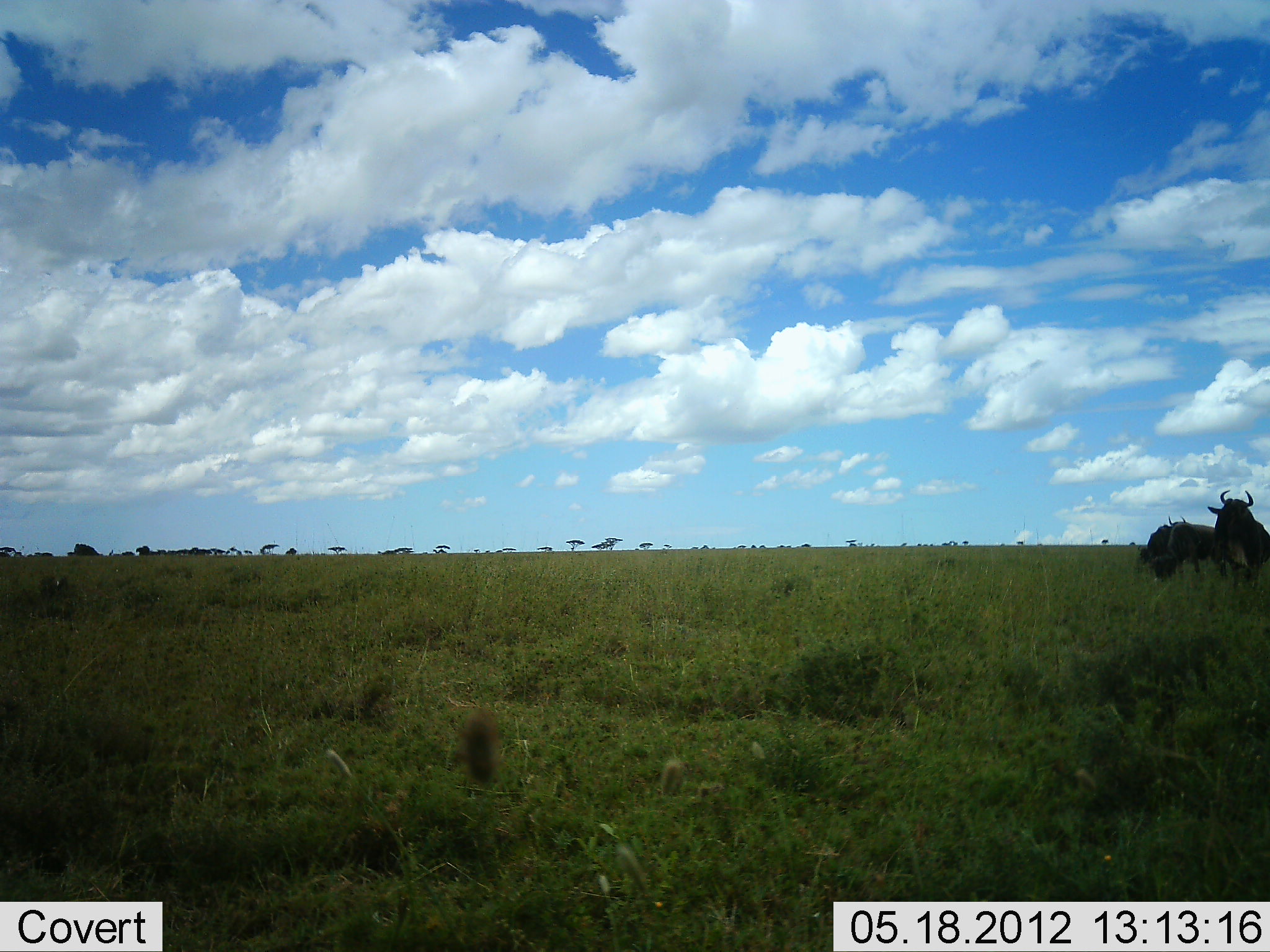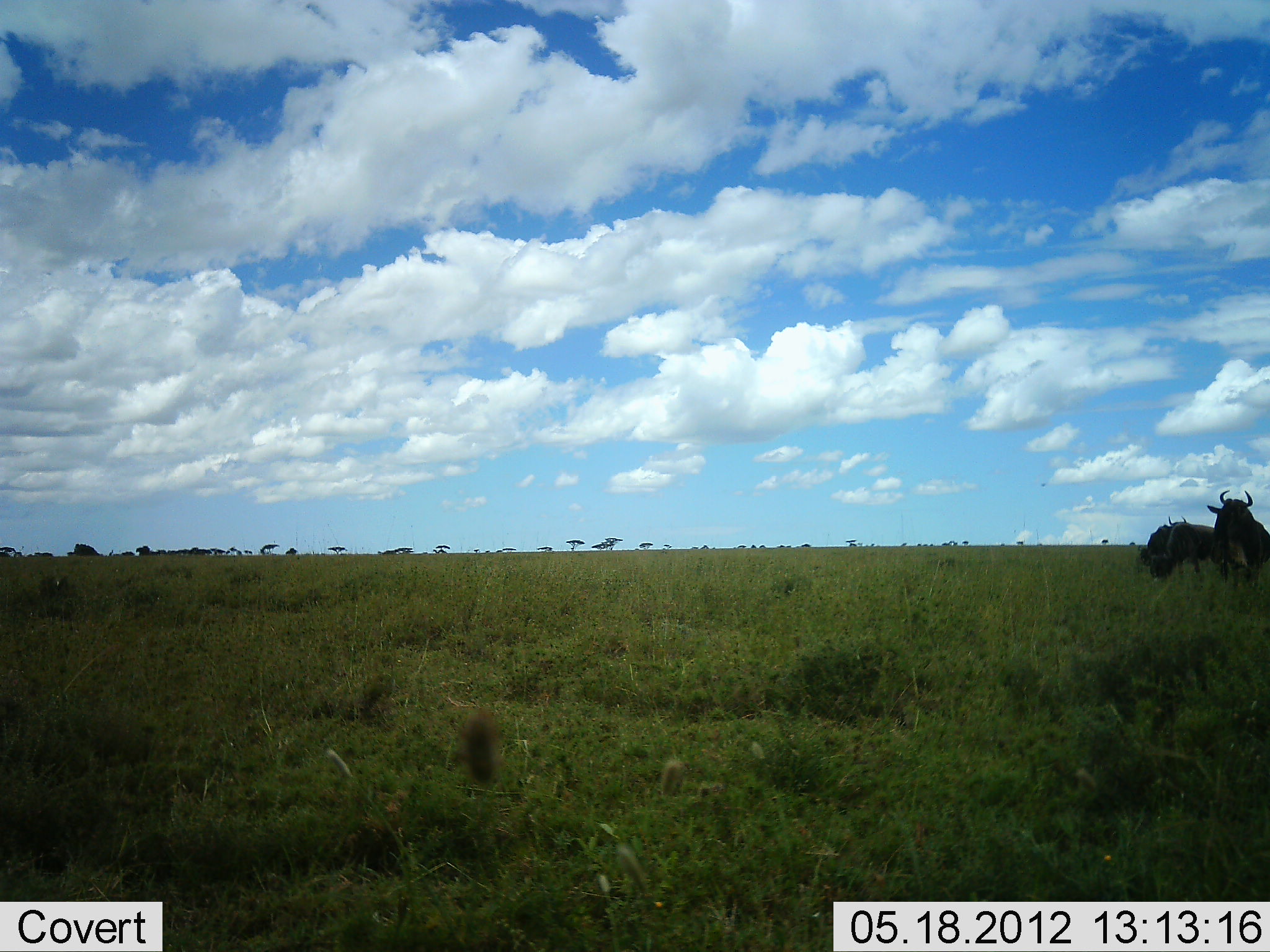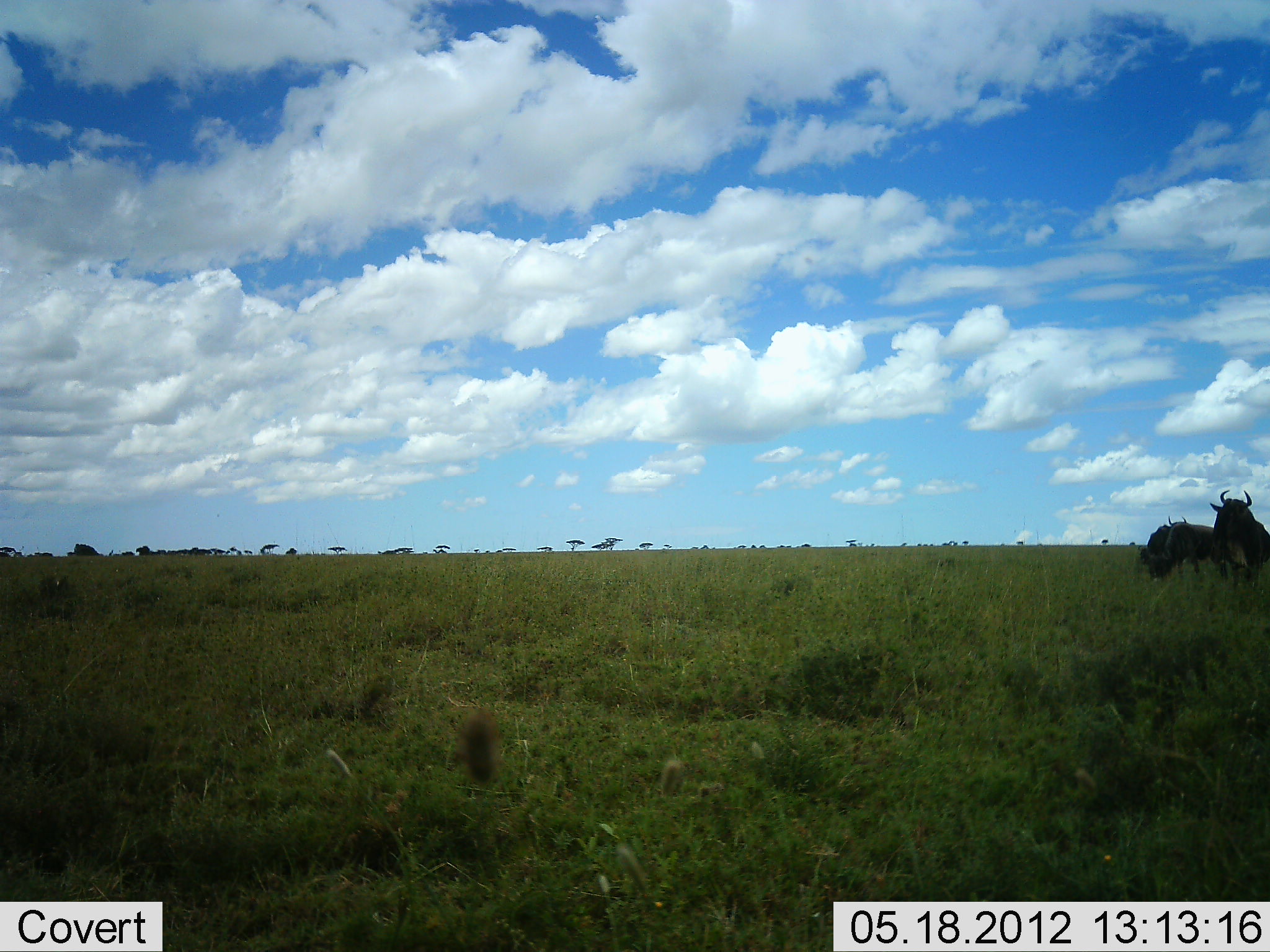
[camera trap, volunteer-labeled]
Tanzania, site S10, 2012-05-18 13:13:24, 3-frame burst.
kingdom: Animalia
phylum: Chordata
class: Mammalia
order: Artiodactyla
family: Bovidae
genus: Connochaetes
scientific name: Connochaetes taurinus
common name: blue wildebeest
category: wildebeest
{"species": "wildebeest (blue wildebeest) (Connochaetes taurinus)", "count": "2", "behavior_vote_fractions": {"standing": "100%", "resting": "0%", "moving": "0%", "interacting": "0%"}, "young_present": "0%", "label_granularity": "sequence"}